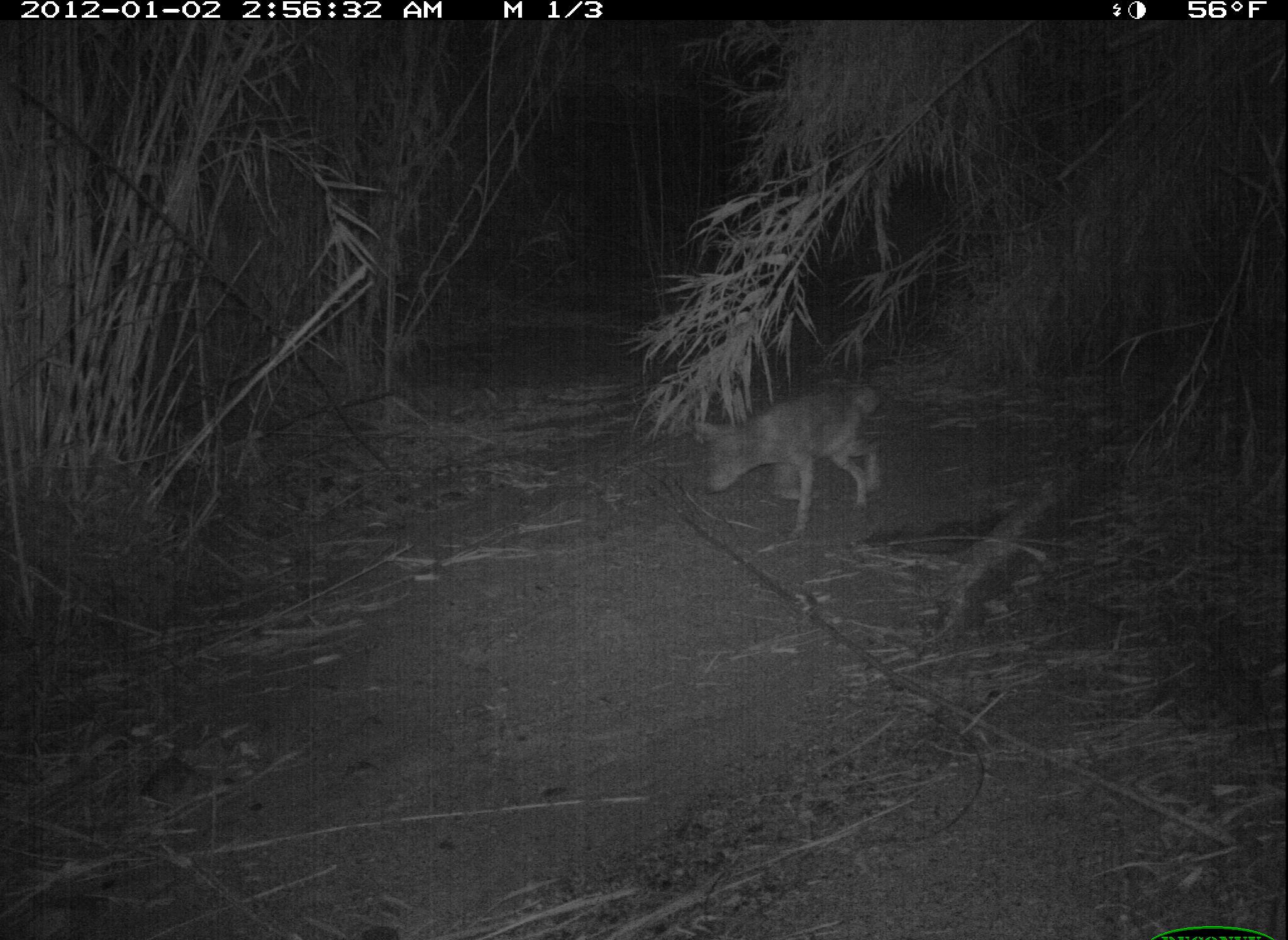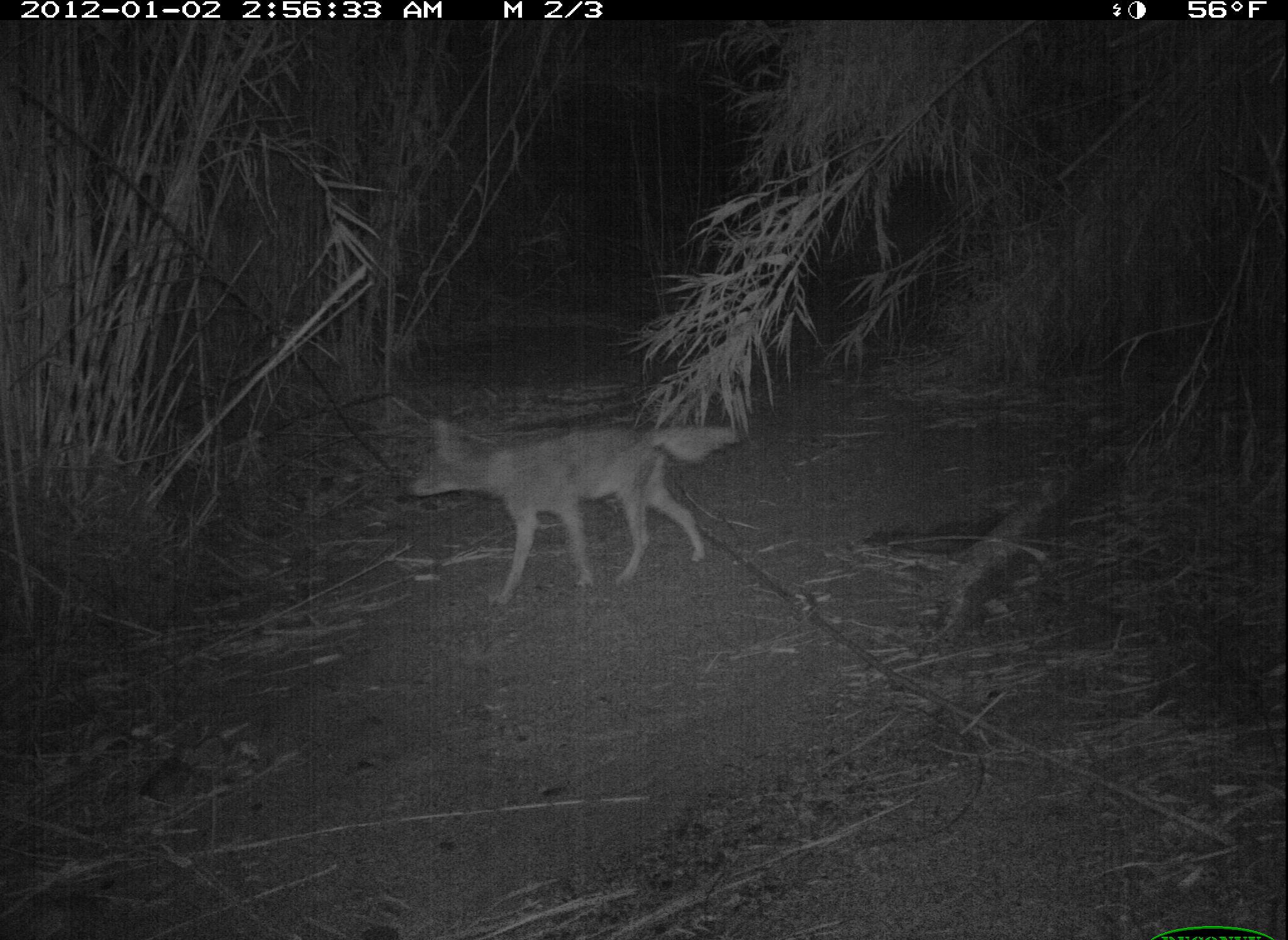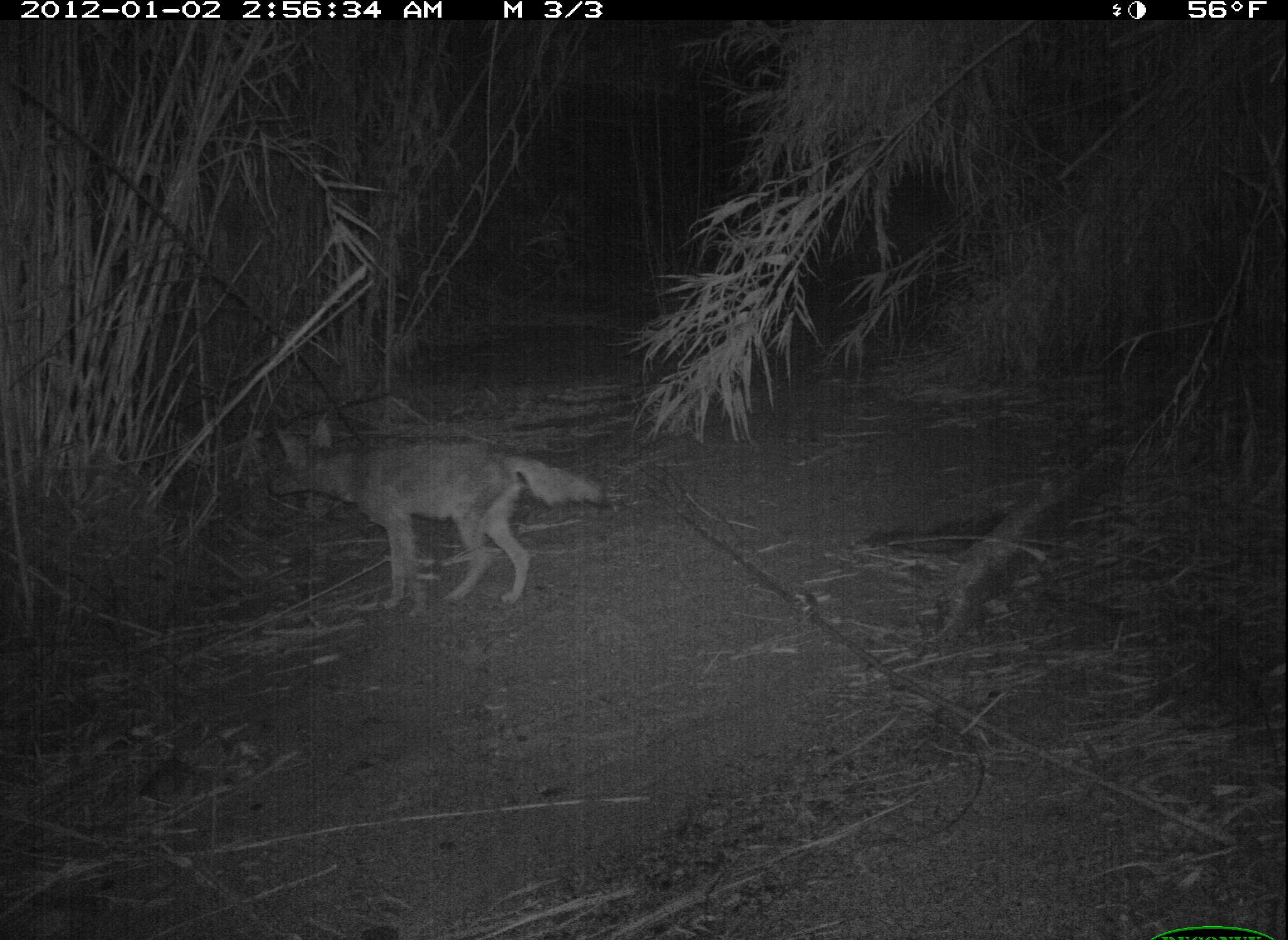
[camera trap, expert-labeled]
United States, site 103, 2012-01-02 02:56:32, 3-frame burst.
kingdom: Animalia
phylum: Chordata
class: Mammalia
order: Carnivora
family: Canidae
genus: Canis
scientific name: Canis latrans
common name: coyote